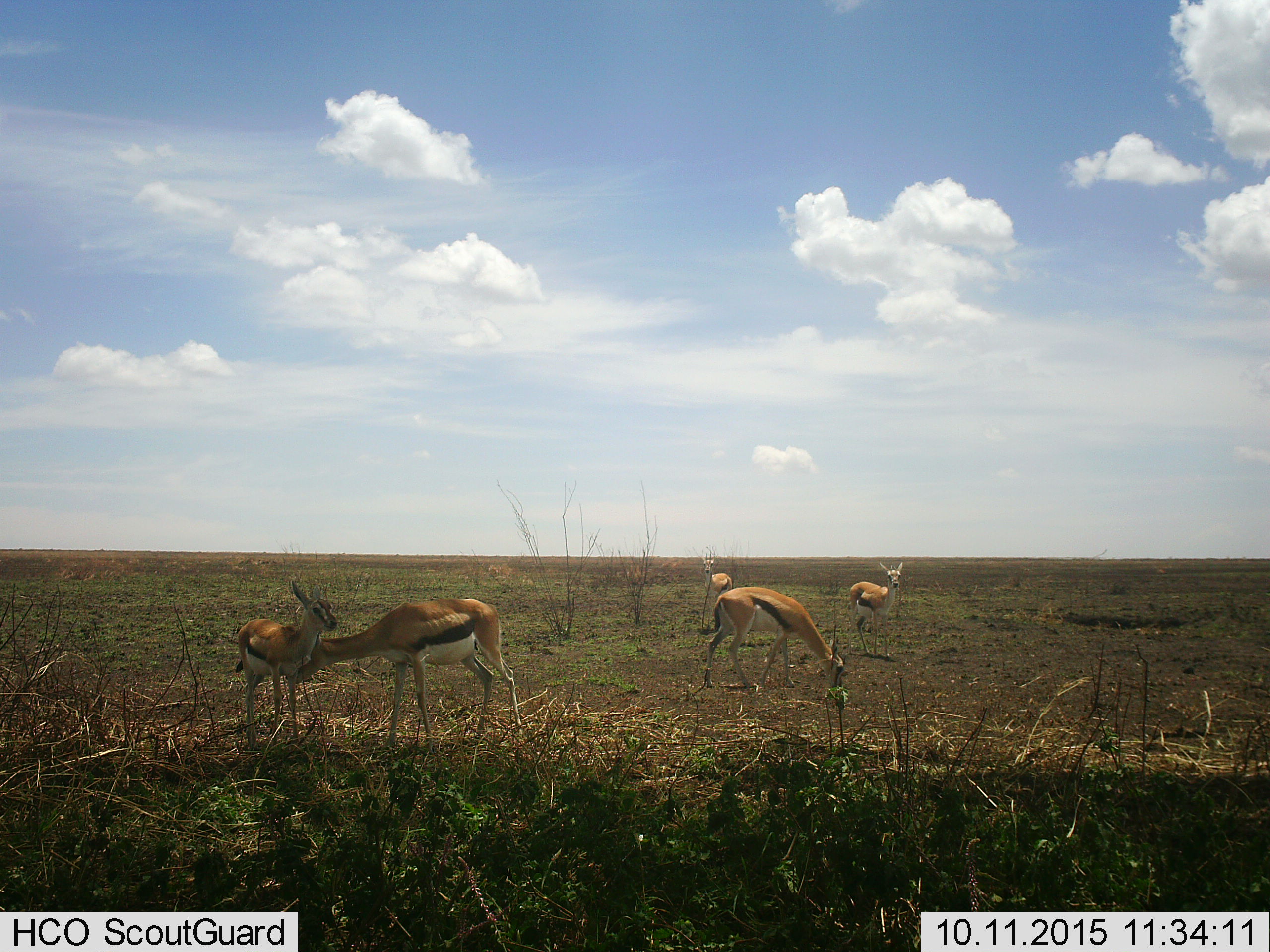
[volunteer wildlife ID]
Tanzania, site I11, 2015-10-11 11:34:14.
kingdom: Animalia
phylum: Chordata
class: Mammalia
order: Artiodactyla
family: Bovidae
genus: Eudorcas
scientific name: Eudorcas thomsonii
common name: thomson's gazelle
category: gazellethomsons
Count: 5.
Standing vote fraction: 90%.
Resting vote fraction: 10%.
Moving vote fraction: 0%.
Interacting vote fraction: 40%.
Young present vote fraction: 40%.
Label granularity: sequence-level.